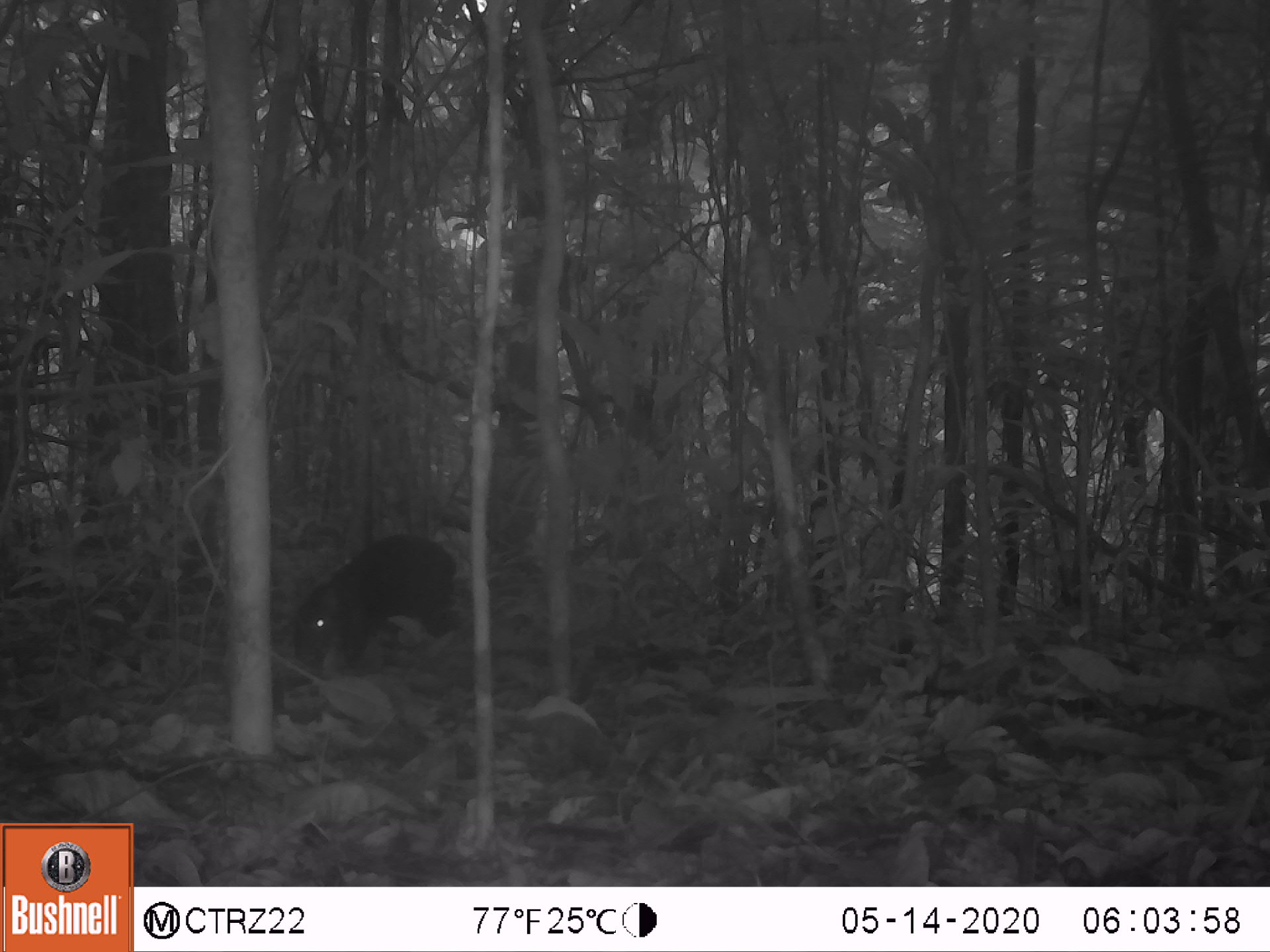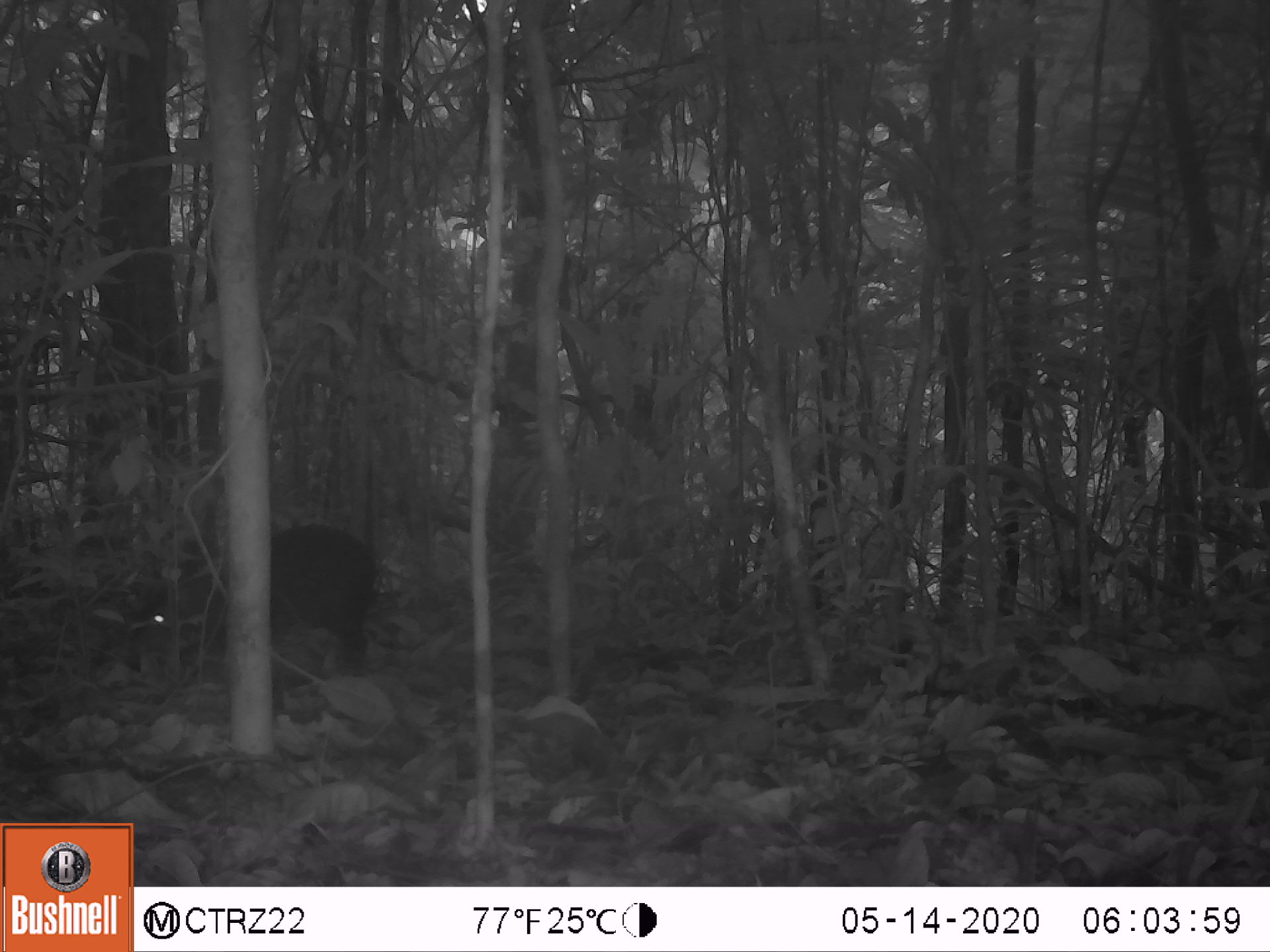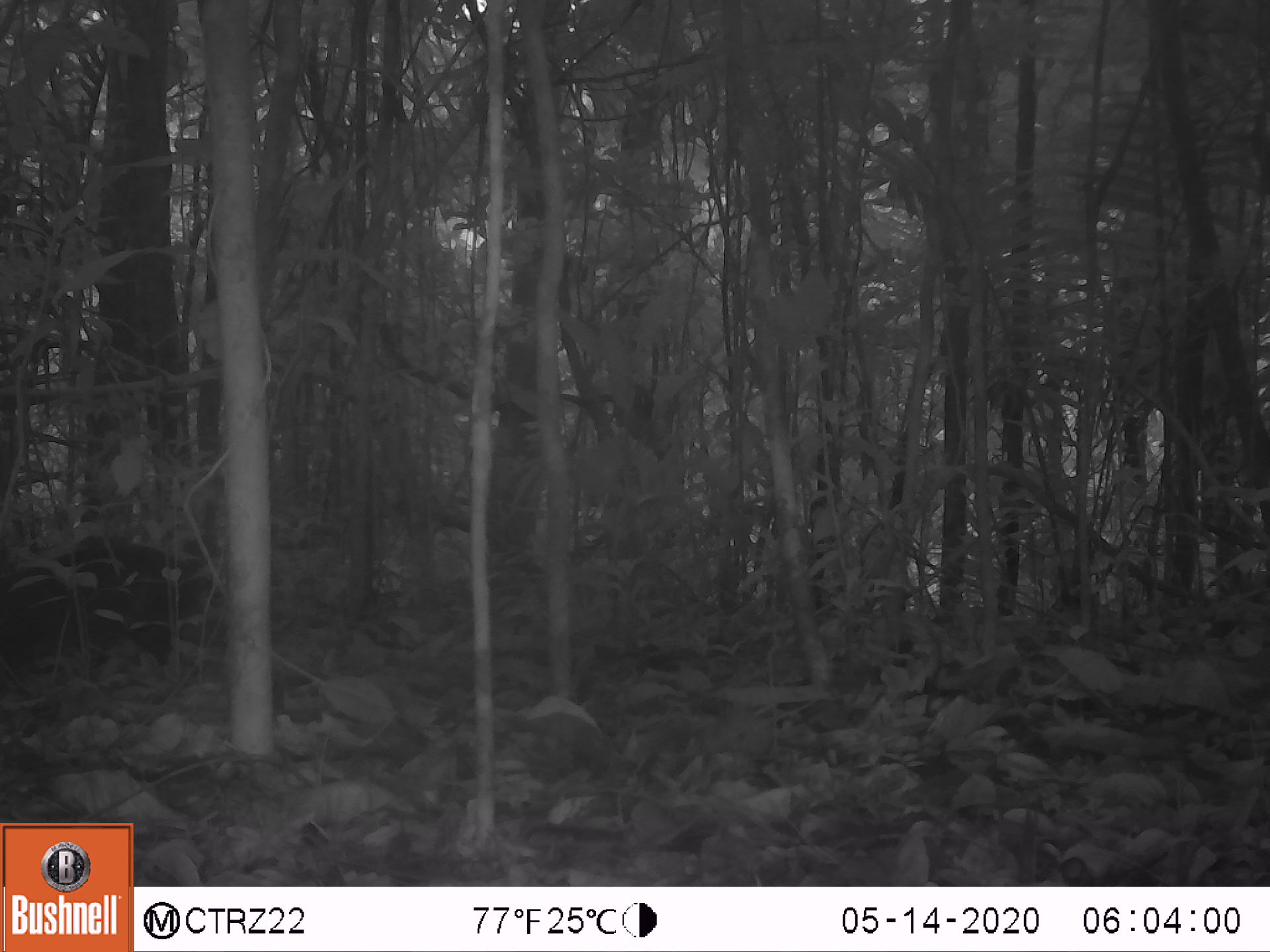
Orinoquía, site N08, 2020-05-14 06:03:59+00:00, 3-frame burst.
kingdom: Animalia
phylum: Chordata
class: Mammalia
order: Rodentia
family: Dasyproctidae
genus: Dasyprocta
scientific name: Dasyprocta fuliginosa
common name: black agouti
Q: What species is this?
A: Black agouti (Dasyprocta fuliginosa).